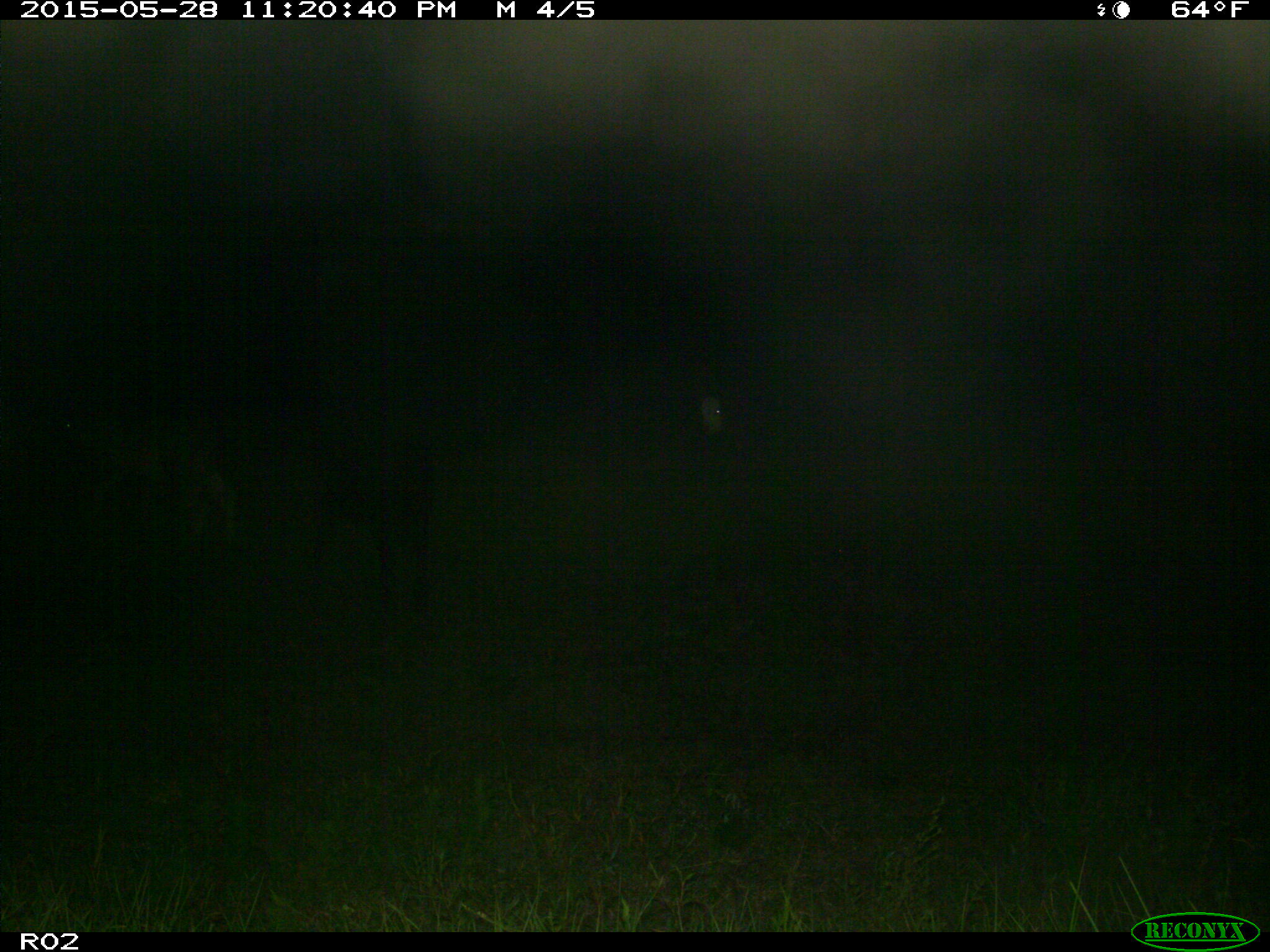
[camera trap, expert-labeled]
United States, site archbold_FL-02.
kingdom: Animalia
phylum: Chordata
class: Mammalia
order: Artiodactyla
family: Bovidae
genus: Bos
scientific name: Bos taurus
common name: domestic cow